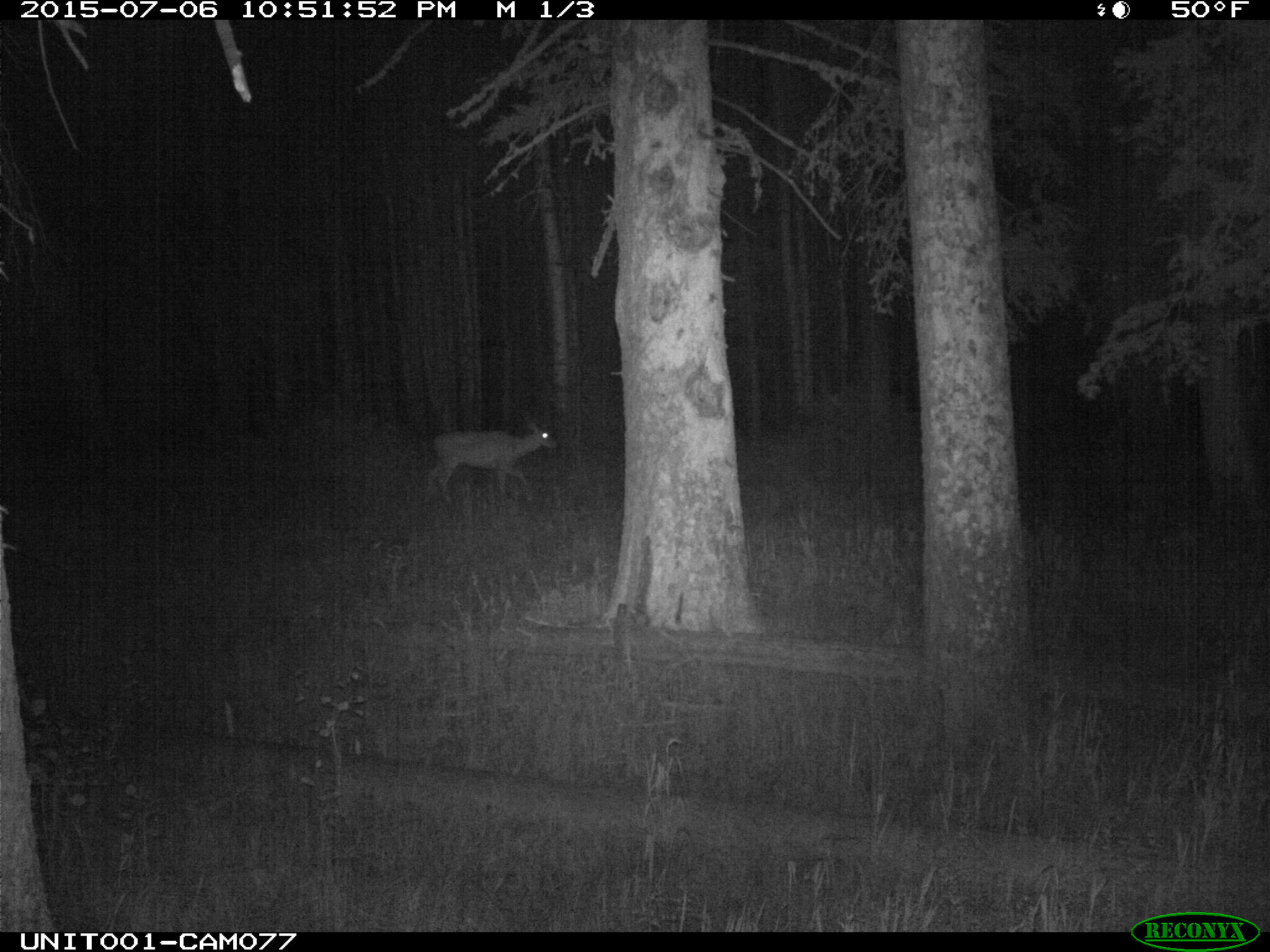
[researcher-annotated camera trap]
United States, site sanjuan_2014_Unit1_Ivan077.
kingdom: Animalia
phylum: Chordata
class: Mammalia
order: Artiodactyla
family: Cervidae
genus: Odocoileus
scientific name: Odocoileus hemionus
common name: mule deer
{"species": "Odocoileus hemionus (mule deer)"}